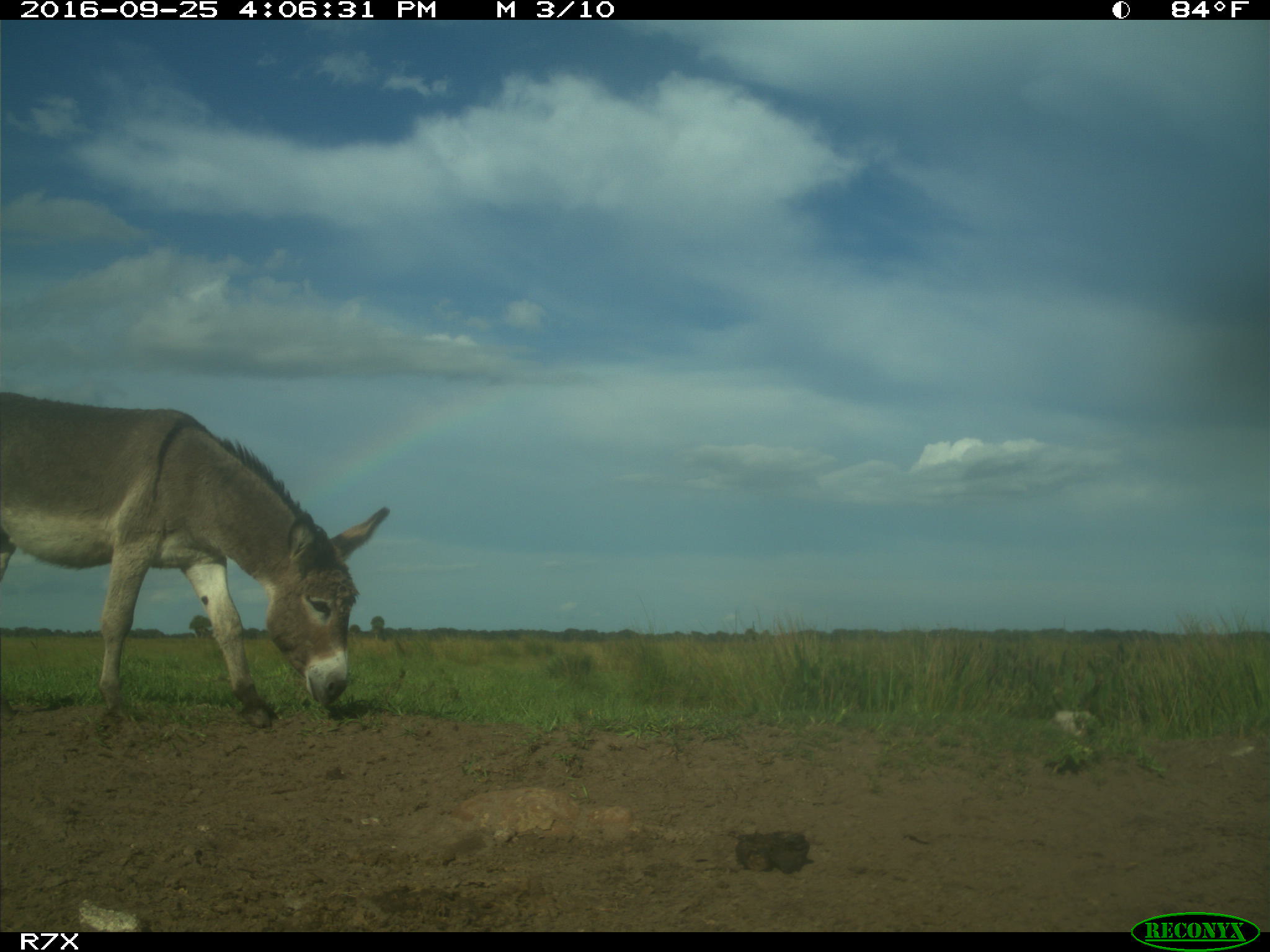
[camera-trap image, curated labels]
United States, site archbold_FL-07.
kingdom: Animalia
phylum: Chordata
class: Mammalia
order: Perissodactyla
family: Equidae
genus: Equus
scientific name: Equus africanus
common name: african wild ass